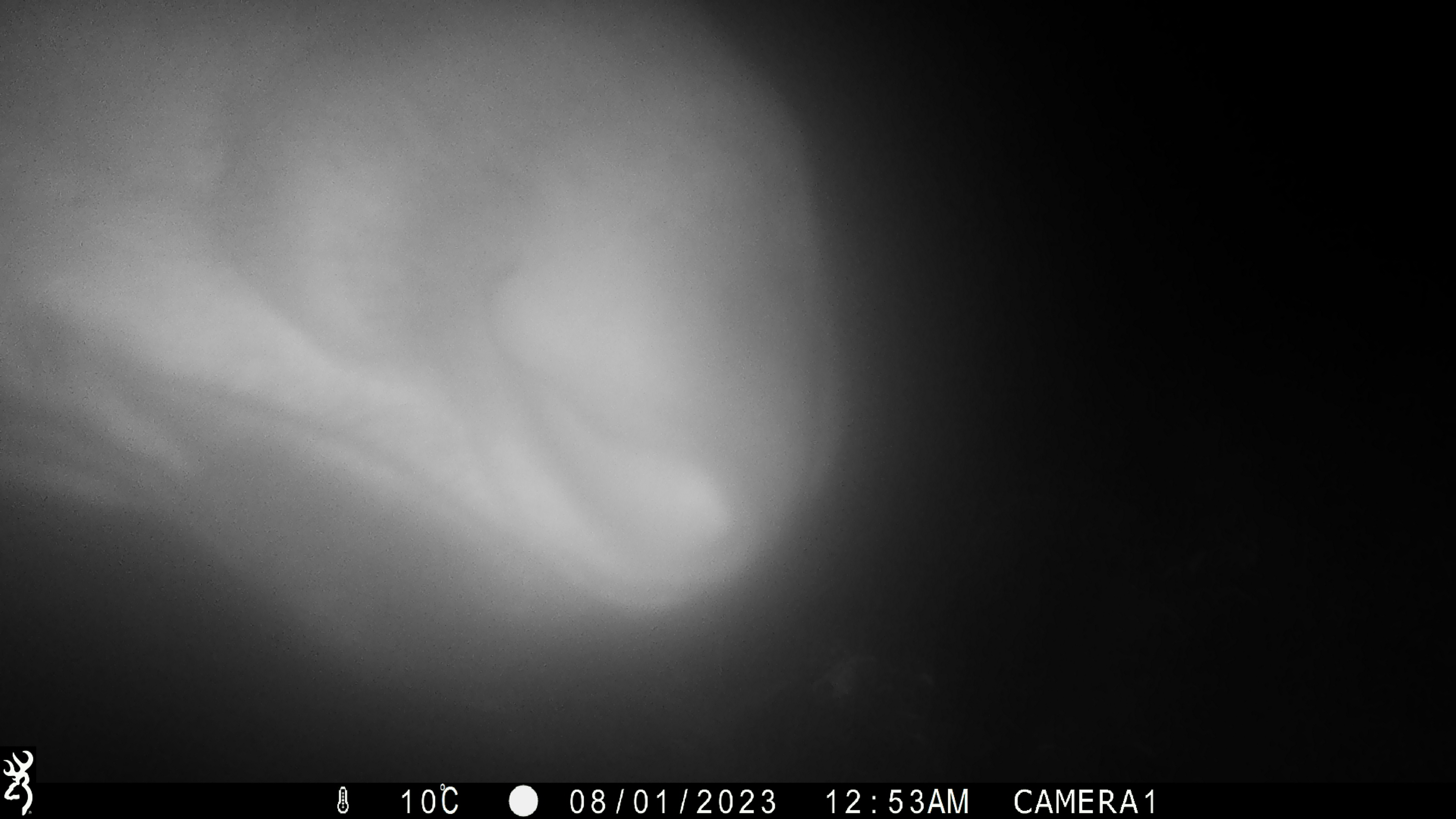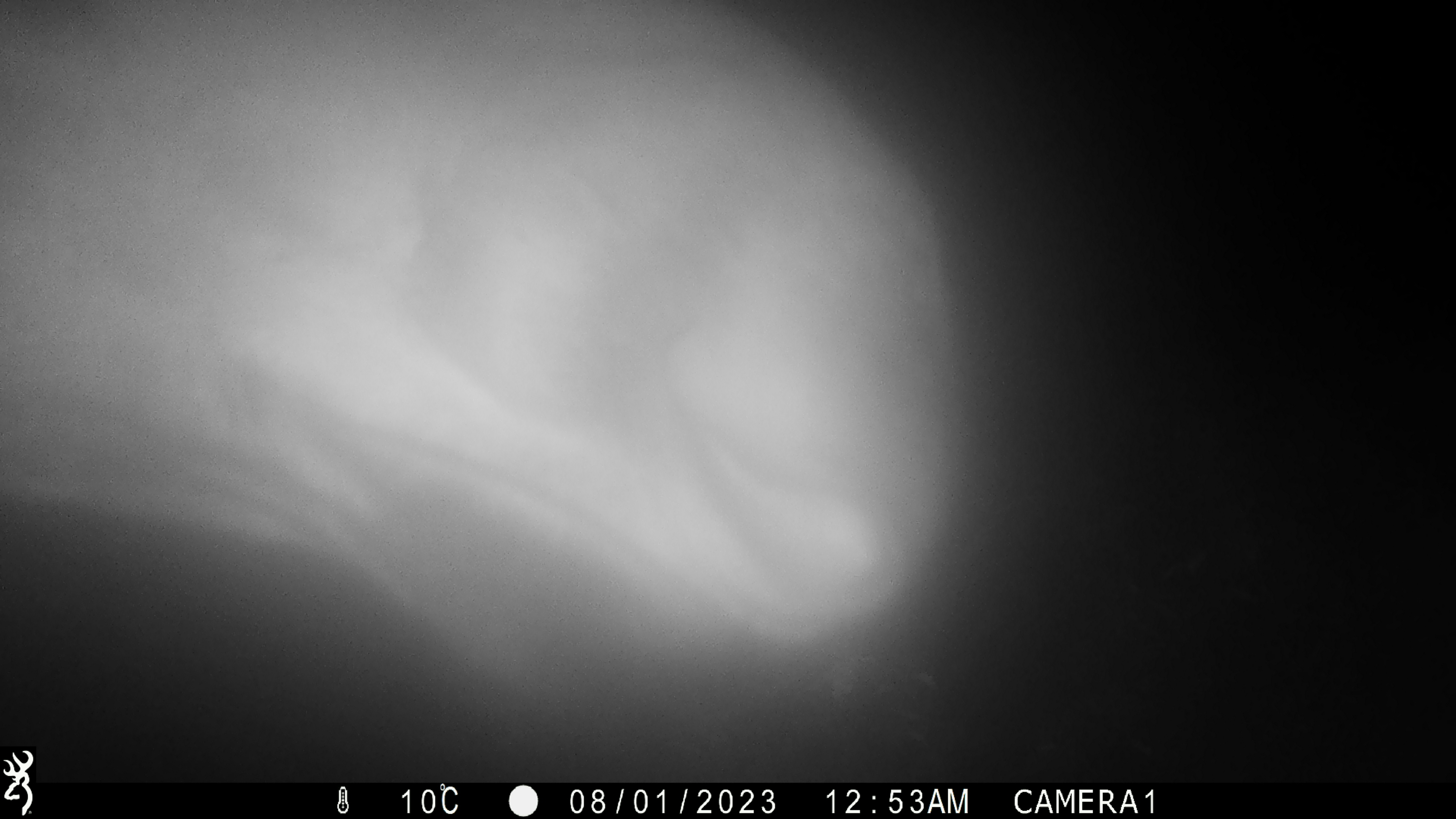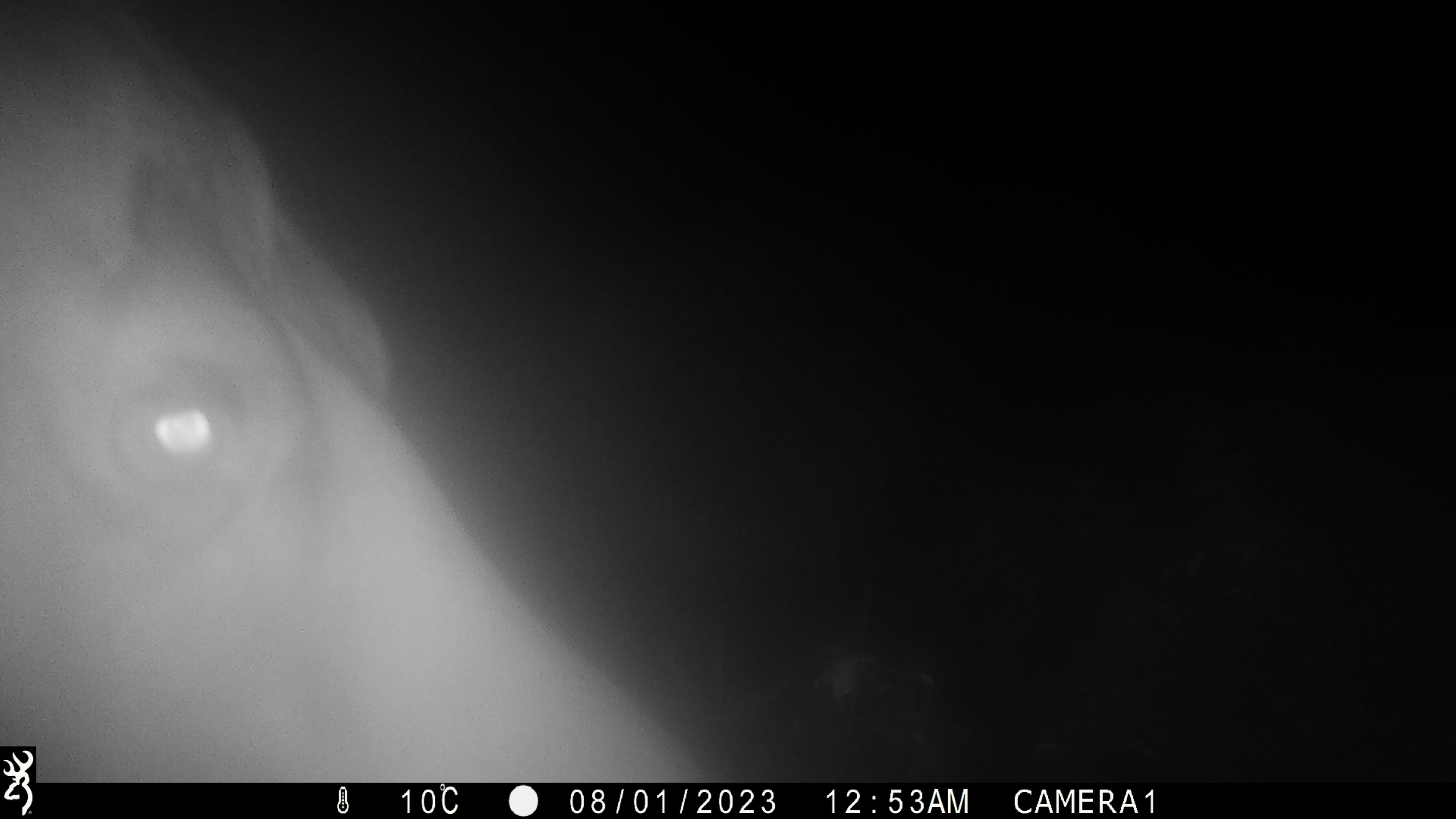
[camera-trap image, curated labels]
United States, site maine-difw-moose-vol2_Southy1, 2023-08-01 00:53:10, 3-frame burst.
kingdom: Animalia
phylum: Chordata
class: Mammalia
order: Artiodactyla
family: Cervidae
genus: Alces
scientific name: Alces alces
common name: moose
Moose (Alces alces).